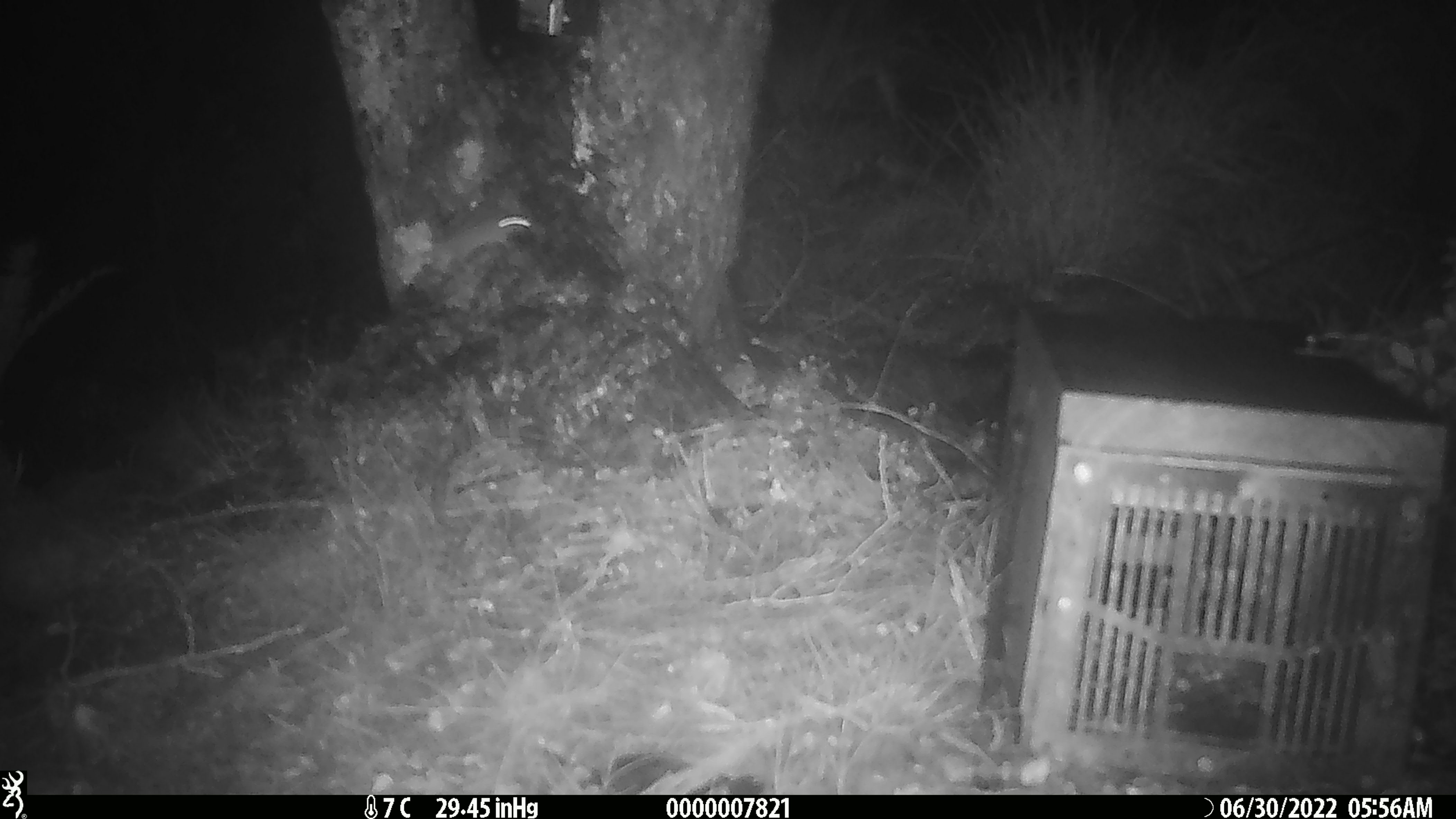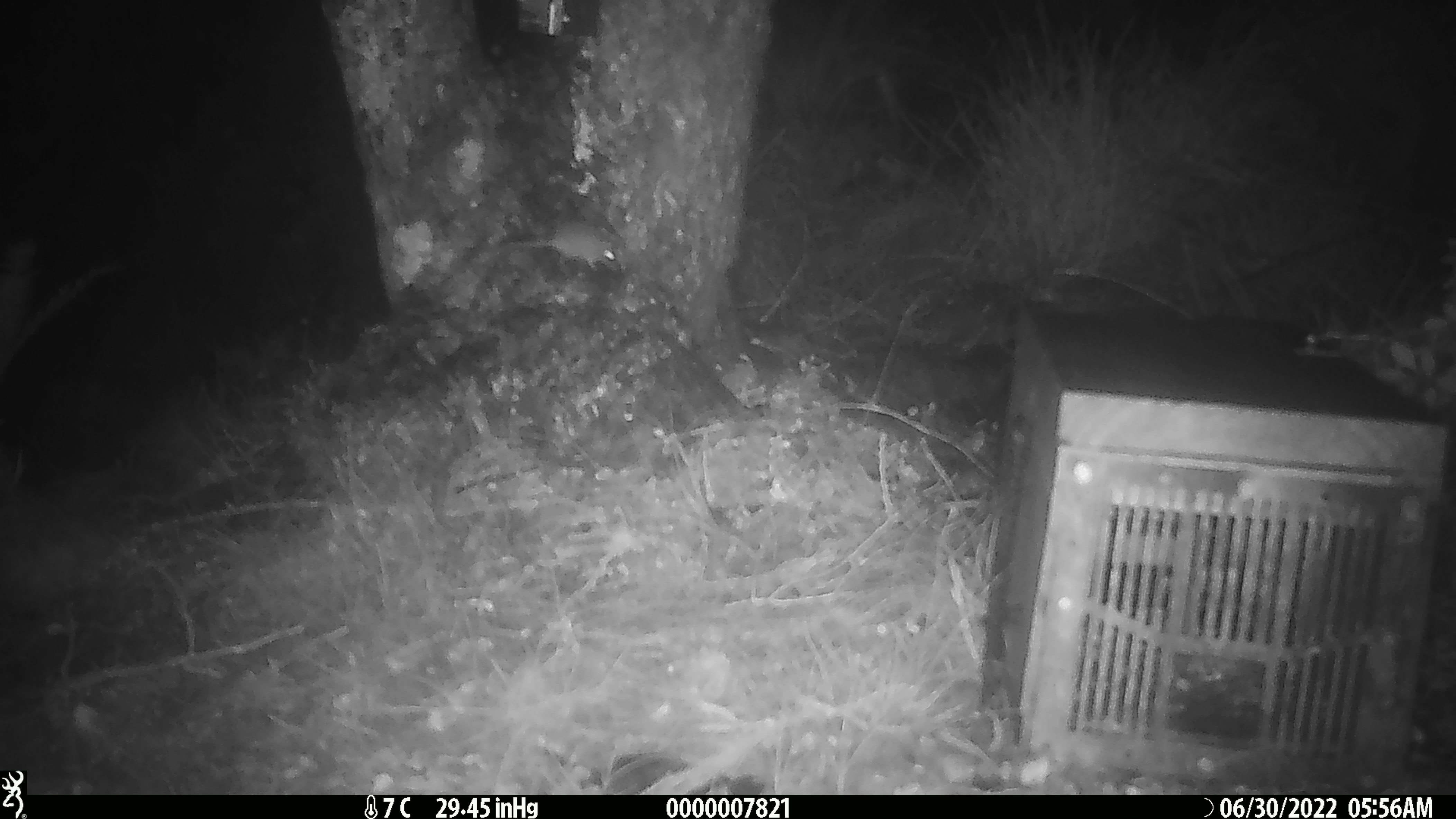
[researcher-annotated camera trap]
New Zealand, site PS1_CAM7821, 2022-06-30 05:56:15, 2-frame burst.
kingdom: Animalia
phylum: Chordata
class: Mammalia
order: Rodentia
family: Muridae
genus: Mus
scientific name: Mus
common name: mouse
Mouse (Mus).